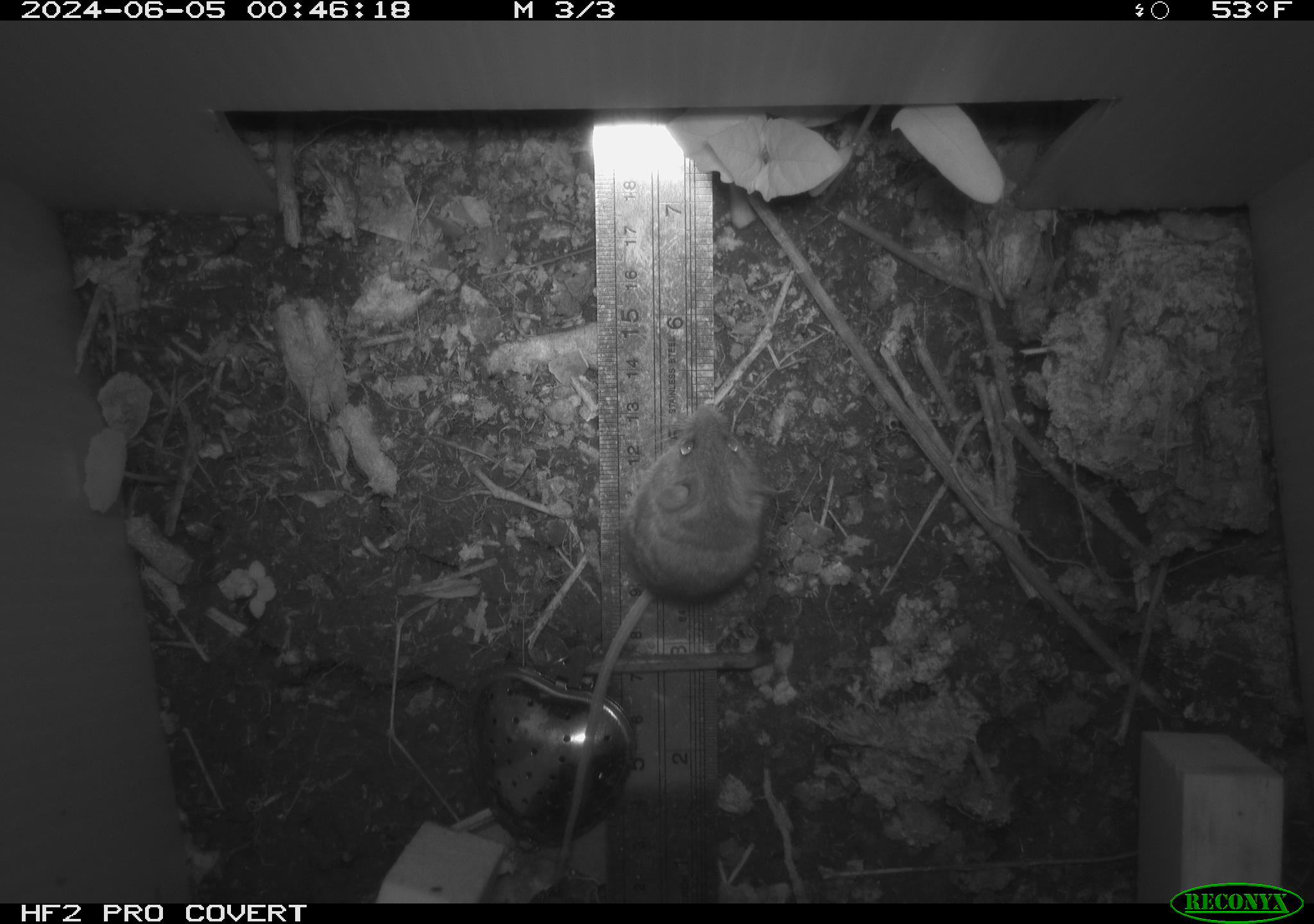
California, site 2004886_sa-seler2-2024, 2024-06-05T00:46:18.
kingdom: Animalia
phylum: Chordata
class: Mammalia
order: Rodentia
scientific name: Rodentia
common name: mouse species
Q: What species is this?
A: Mouse species (Rodentia).